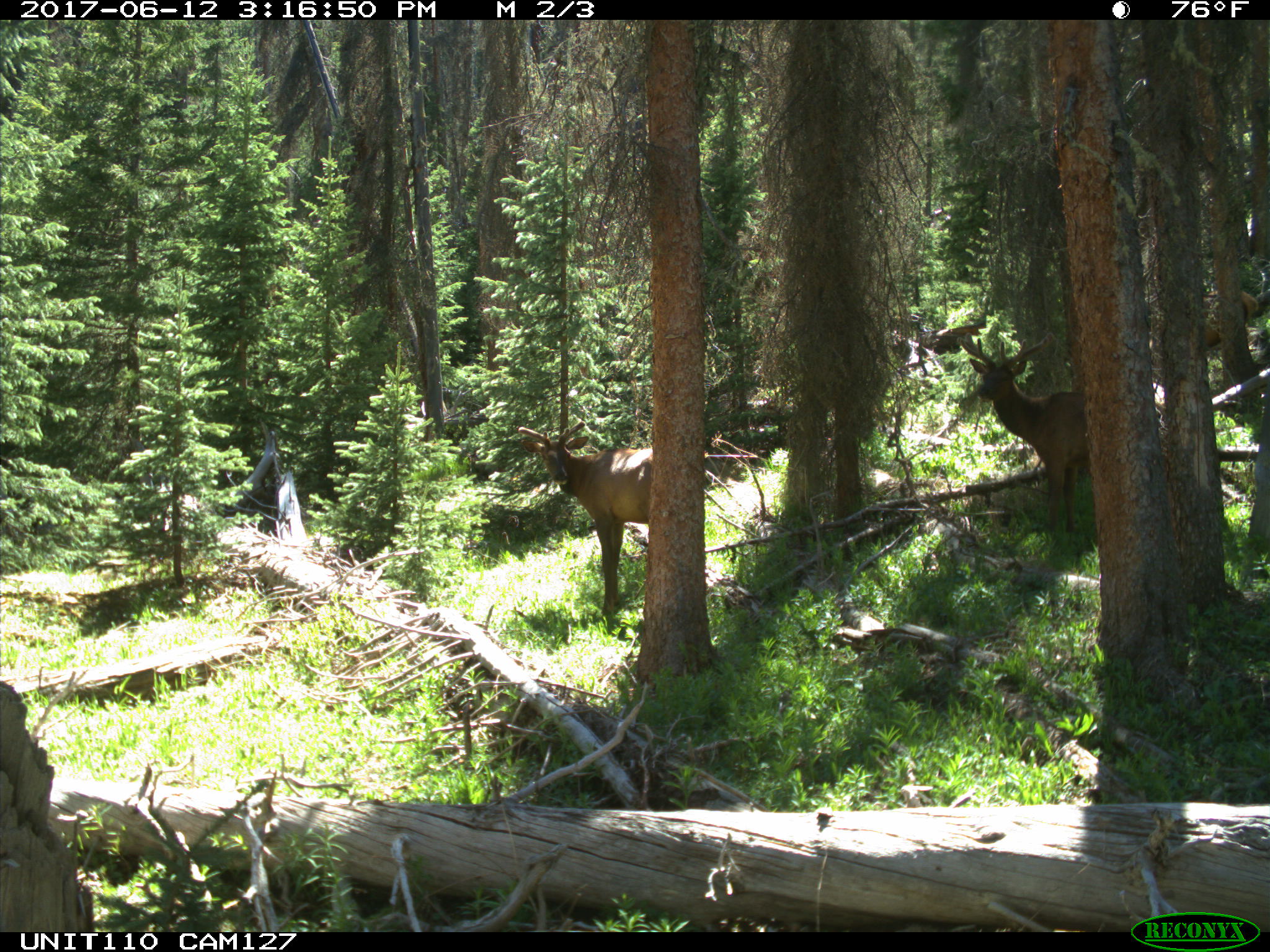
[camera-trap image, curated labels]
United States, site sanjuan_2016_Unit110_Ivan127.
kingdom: Animalia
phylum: Chordata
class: Mammalia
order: Artiodactyla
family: Cervidae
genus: Cervus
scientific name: Cervus elaphus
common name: red deer